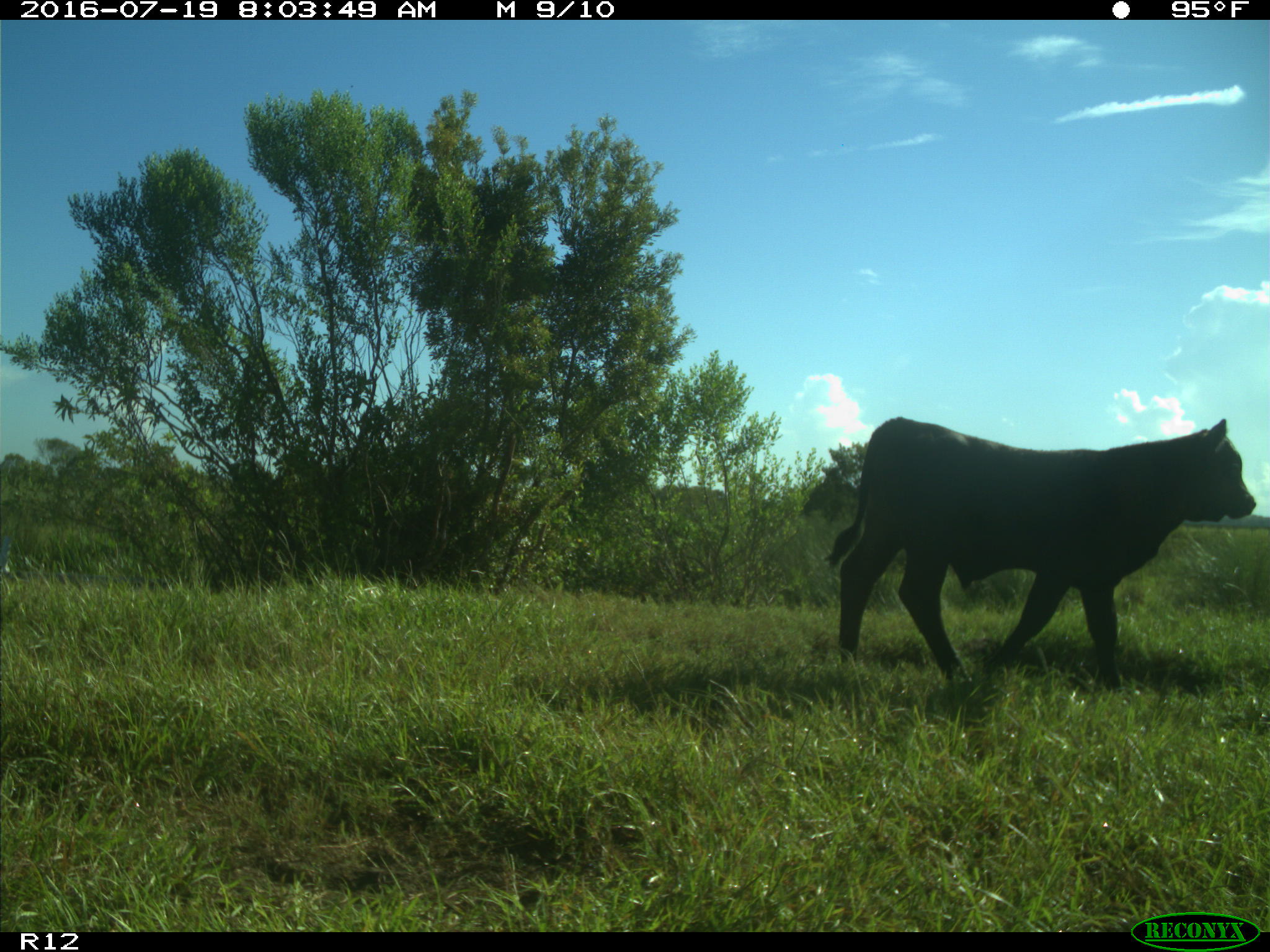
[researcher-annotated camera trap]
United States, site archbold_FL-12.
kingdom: Animalia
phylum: Chordata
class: Mammalia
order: Artiodactyla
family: Bovidae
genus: Bos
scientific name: Bos taurus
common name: domestic cow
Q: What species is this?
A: Bos taurus (domestic cow).